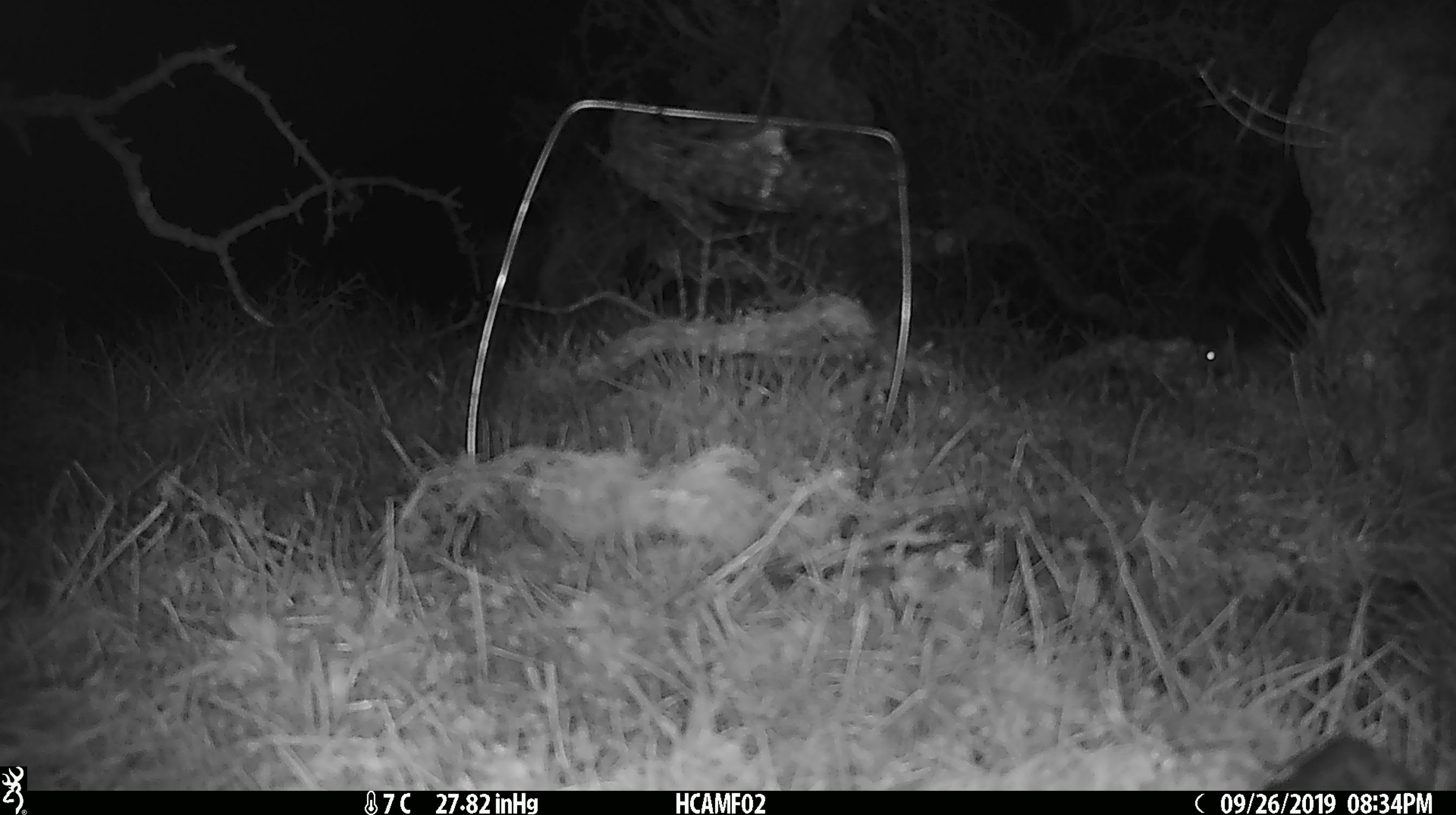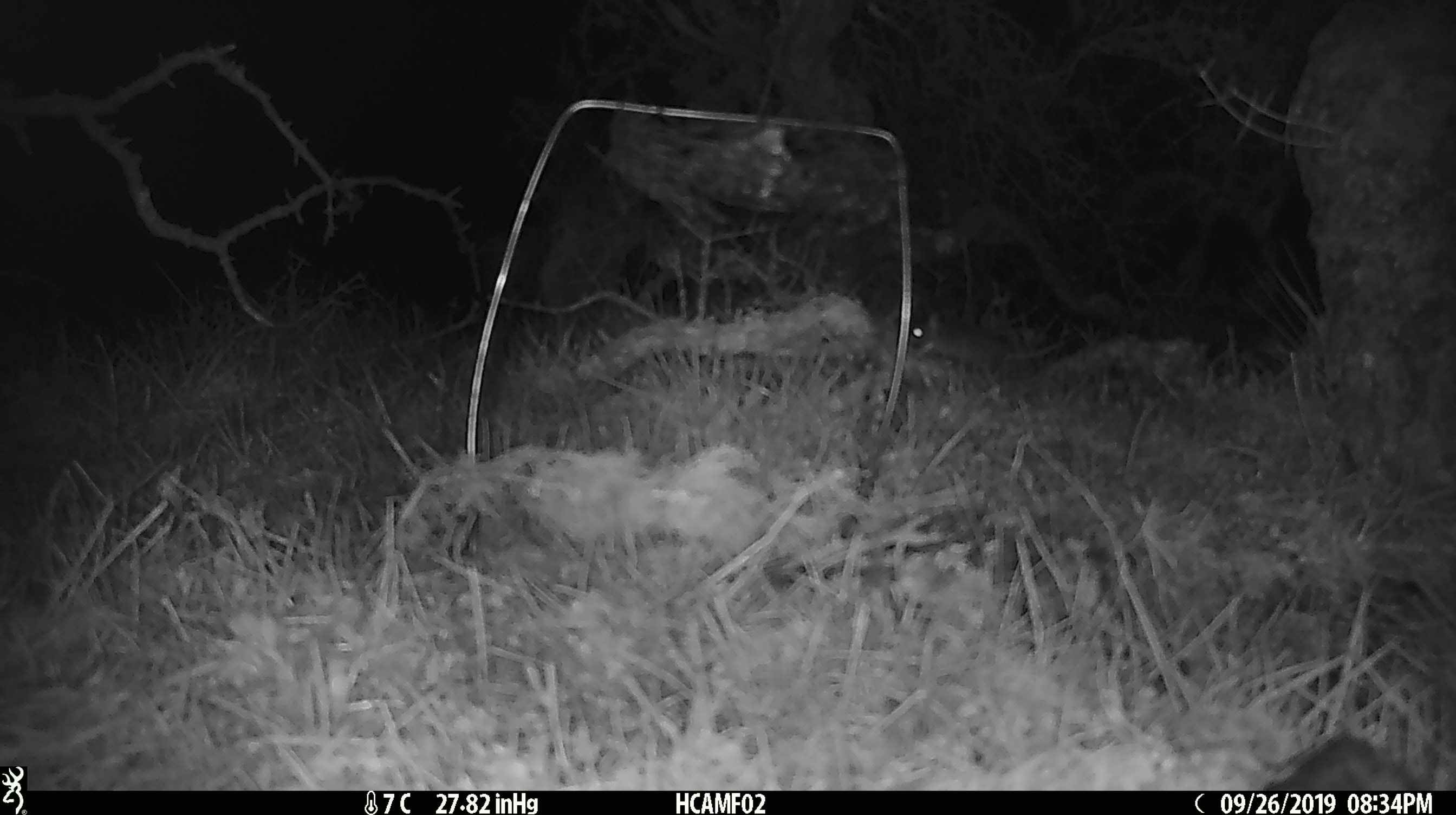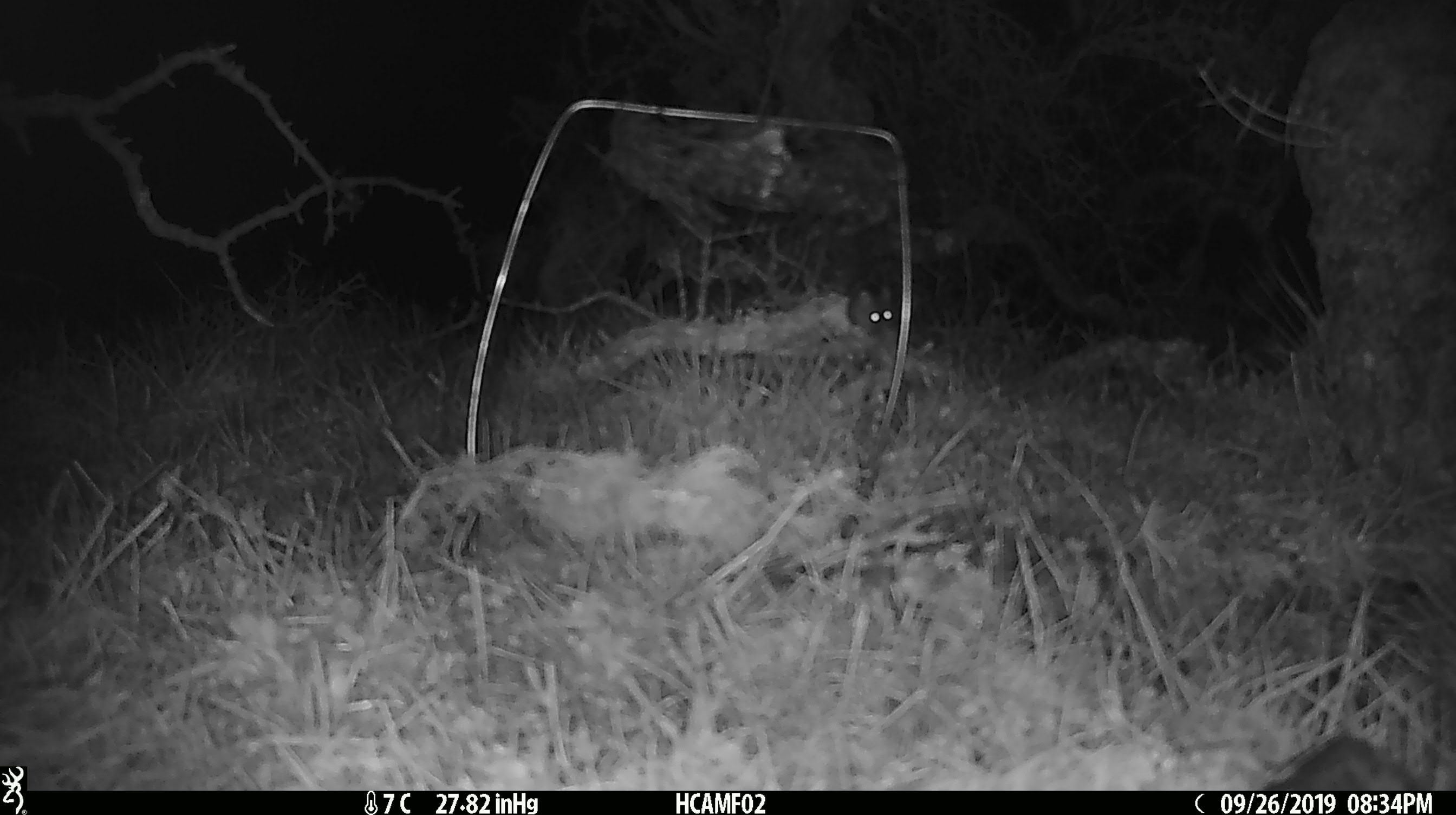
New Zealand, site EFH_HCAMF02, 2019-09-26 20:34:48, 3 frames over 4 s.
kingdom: Animalia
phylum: Chordata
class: Mammalia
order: Rodentia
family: Muridae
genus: Mus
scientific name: Mus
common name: mouse